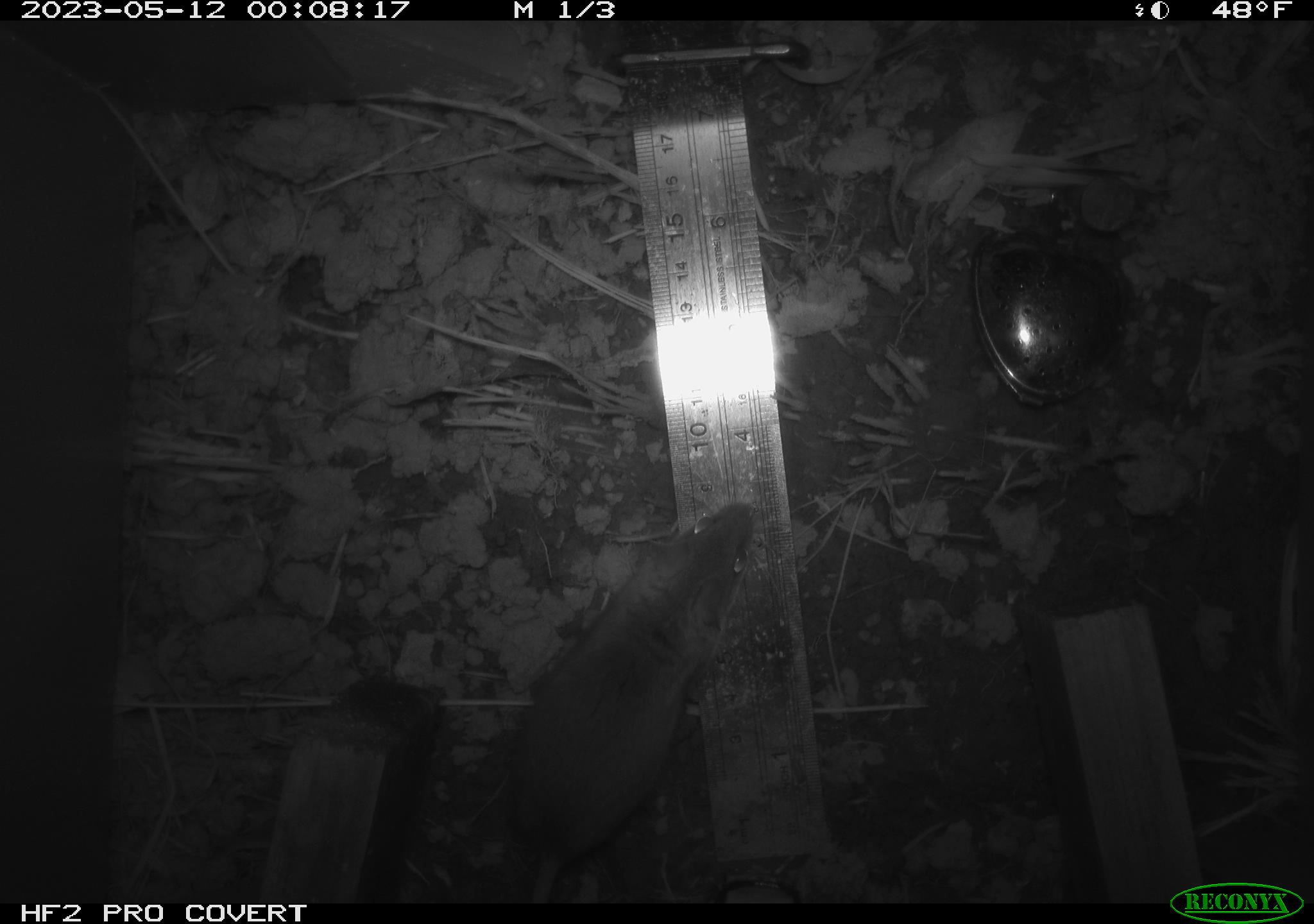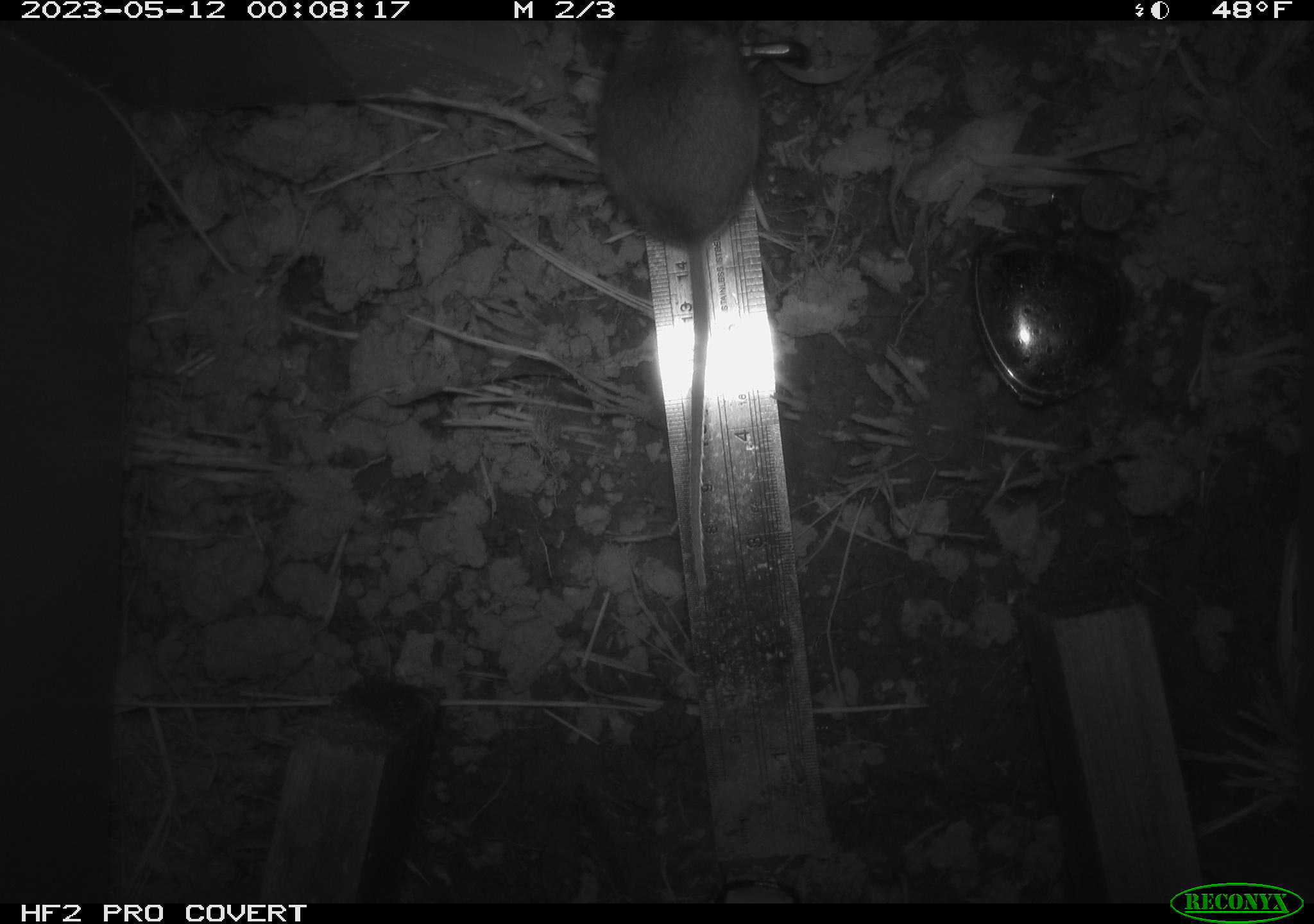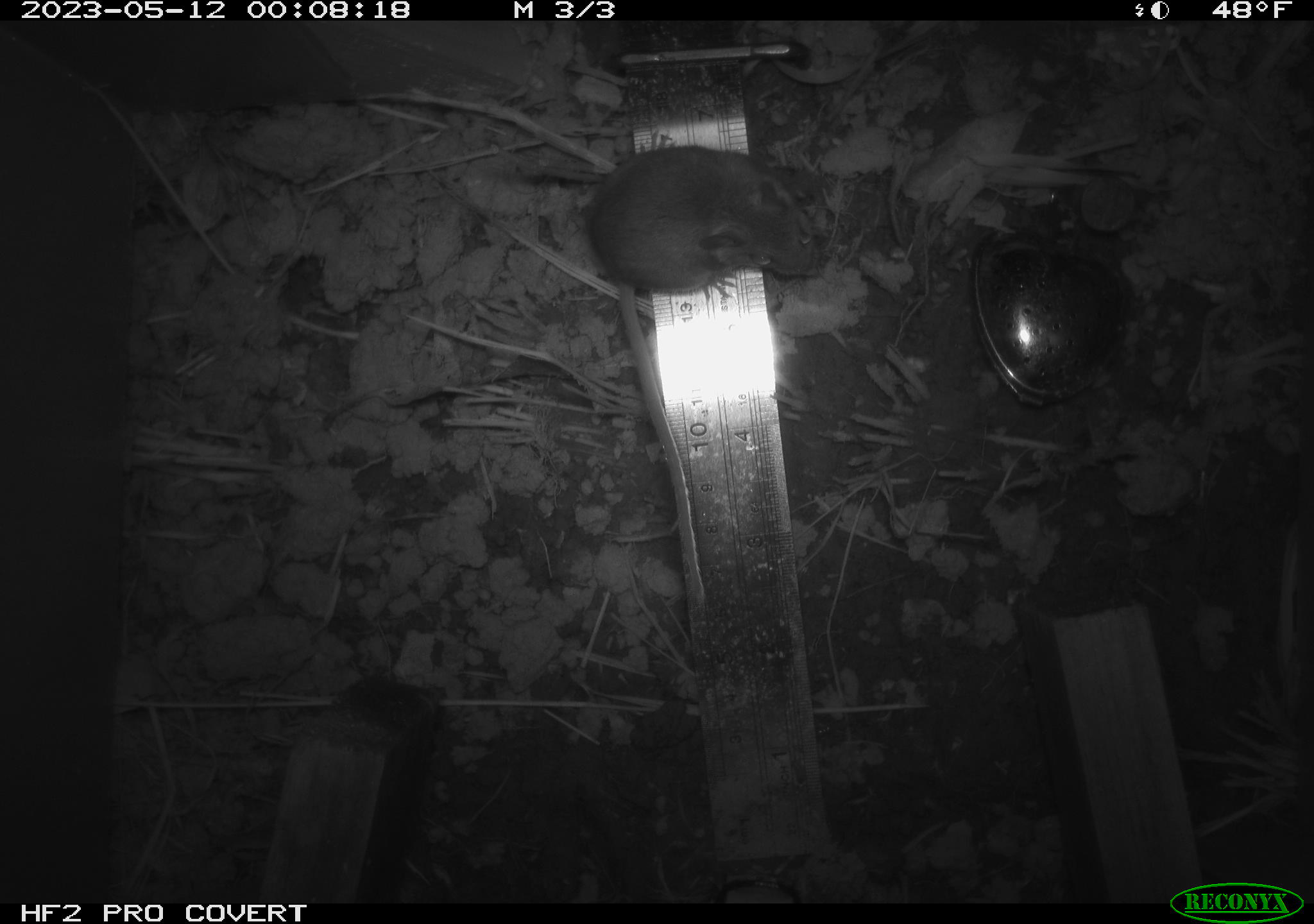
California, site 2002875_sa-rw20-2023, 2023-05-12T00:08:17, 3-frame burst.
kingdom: Animalia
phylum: Chordata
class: Mammalia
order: Rodentia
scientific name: Rodentia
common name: mouse species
Mouse species (Rodentia).